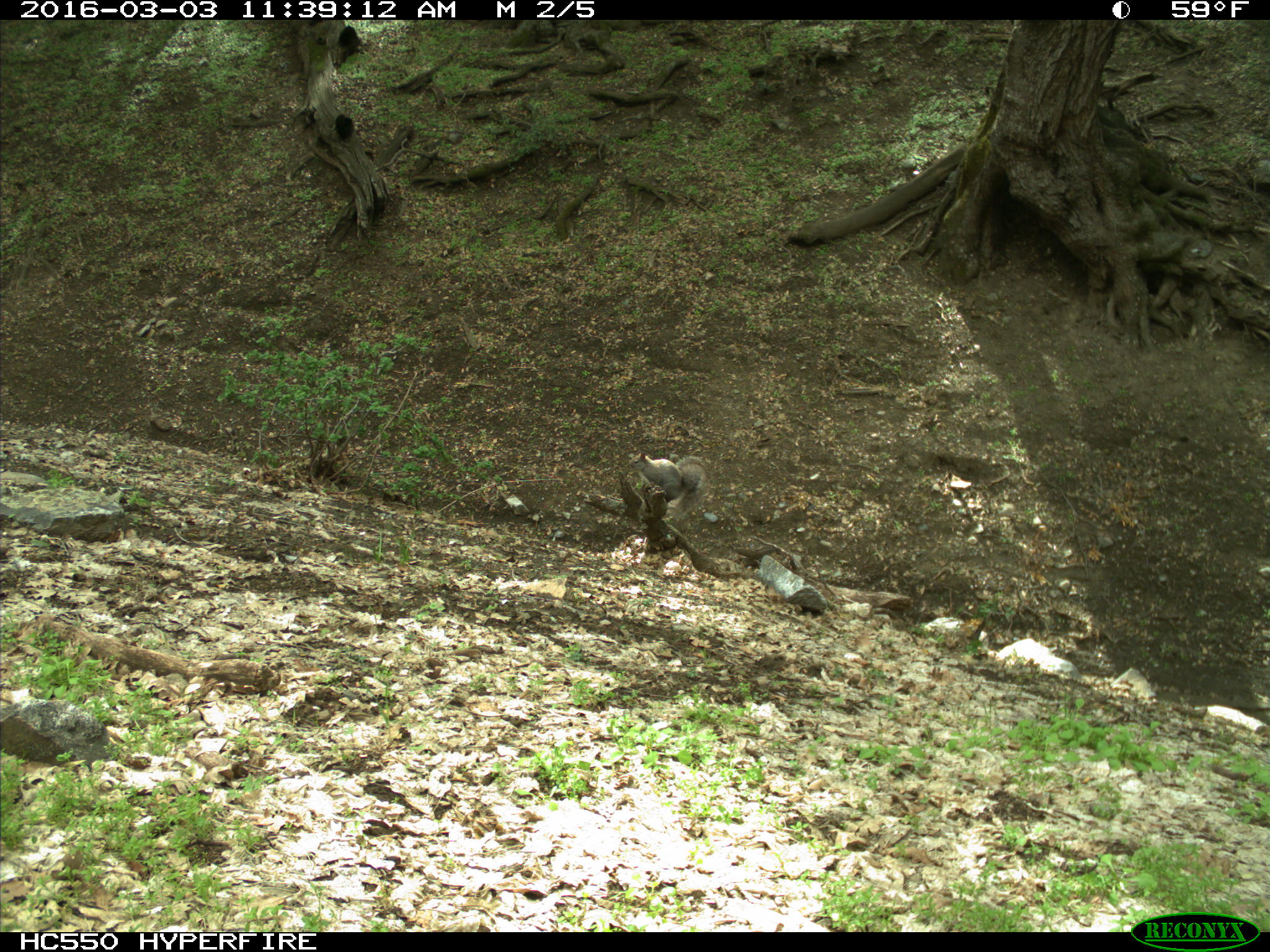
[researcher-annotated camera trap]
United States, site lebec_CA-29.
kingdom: Animalia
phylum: Chordata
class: Mammalia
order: Rodentia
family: Sciuridae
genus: Sciurus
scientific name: Sciurus carolinensis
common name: eastern gray squirrel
Sciurus carolinensis (eastern gray squirrel).